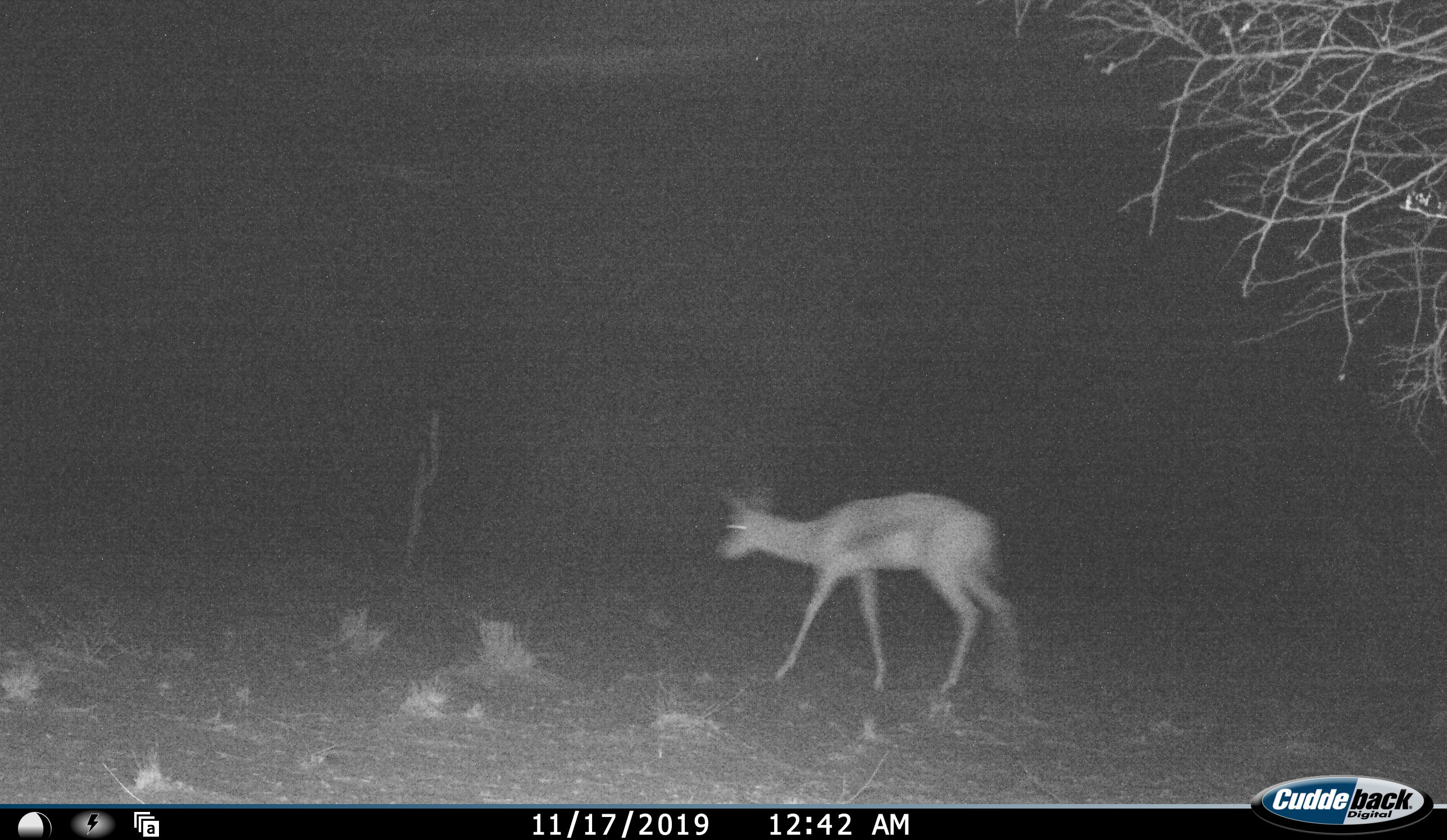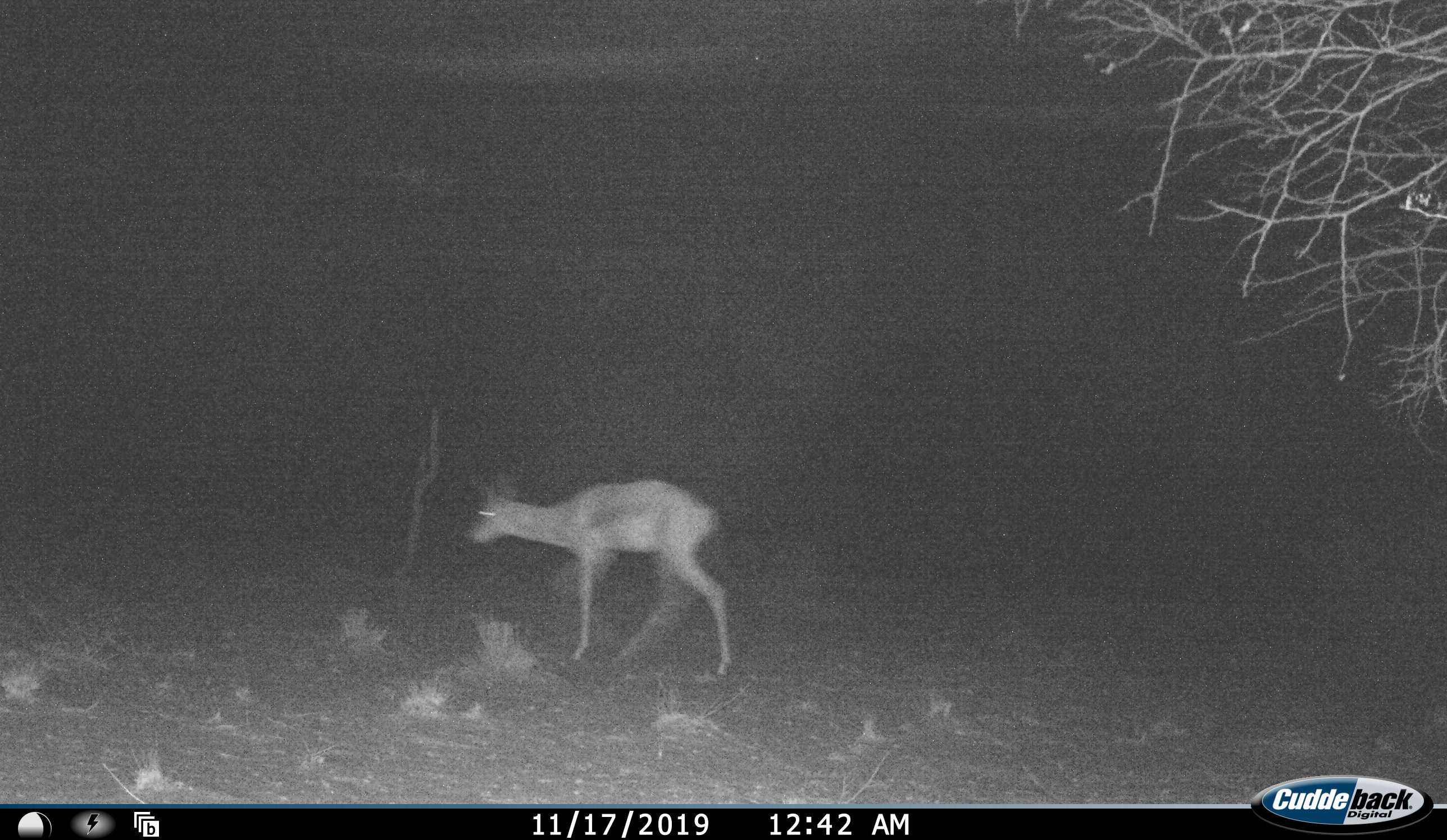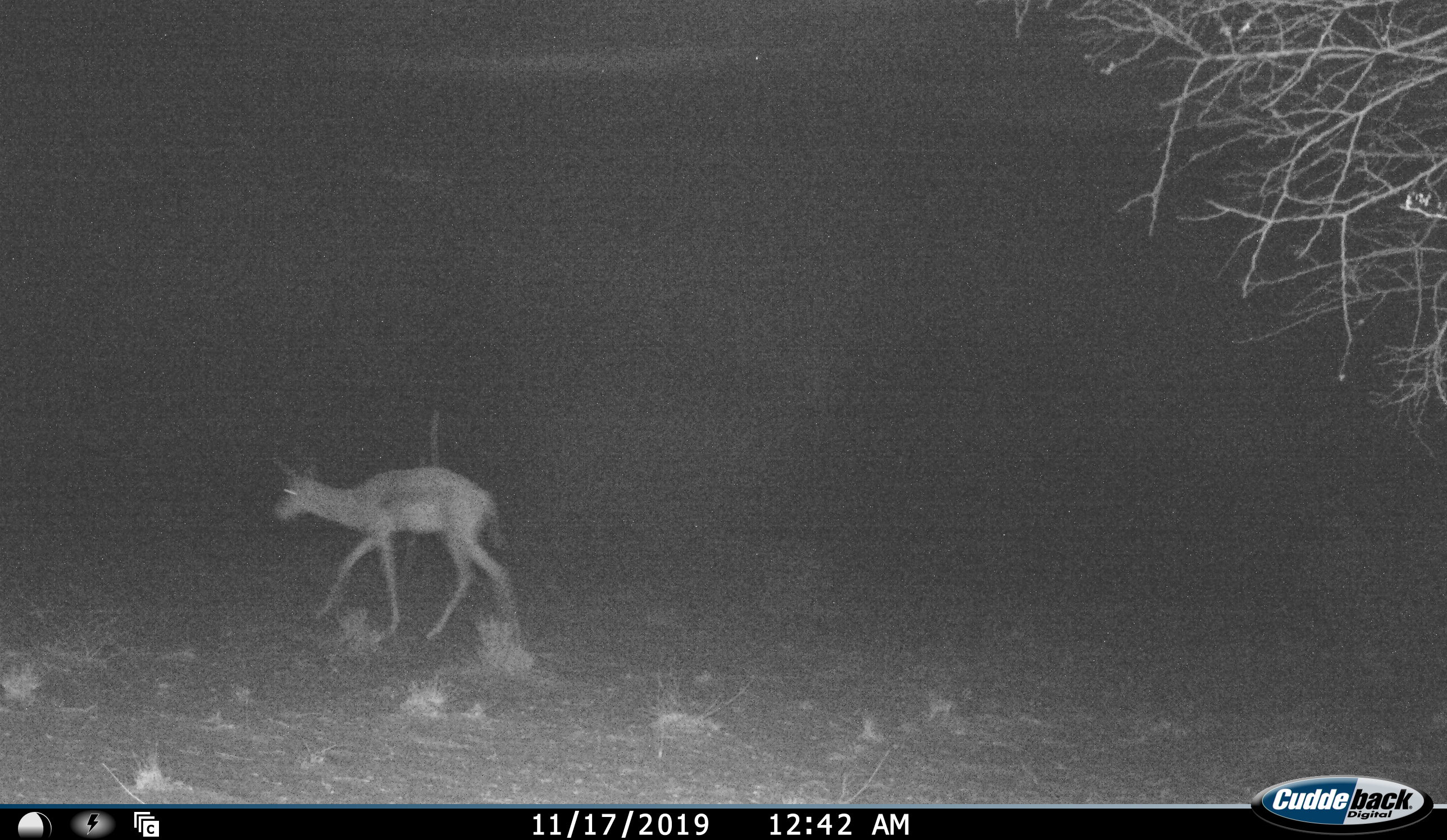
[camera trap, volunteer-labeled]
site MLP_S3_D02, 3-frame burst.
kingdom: Animalia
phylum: Chordata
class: Mammalia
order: Artiodactyla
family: Bovidae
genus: Antidorcas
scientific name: Antidorcas marsupialis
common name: springbok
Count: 1.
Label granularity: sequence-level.